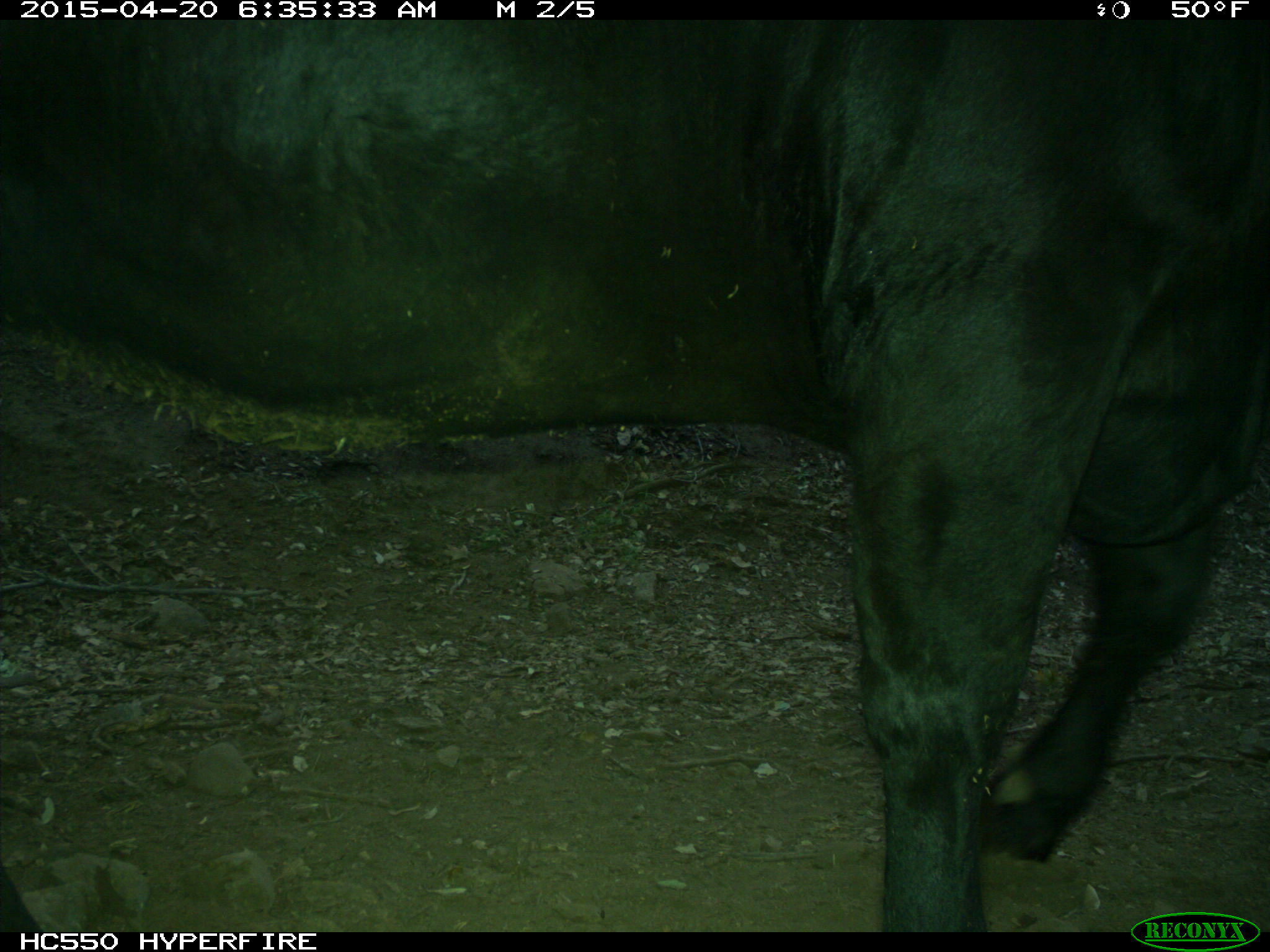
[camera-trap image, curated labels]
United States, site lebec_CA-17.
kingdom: Animalia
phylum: Chordata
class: Mammalia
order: Artiodactyla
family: Bovidae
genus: Bos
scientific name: Bos taurus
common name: domestic cow